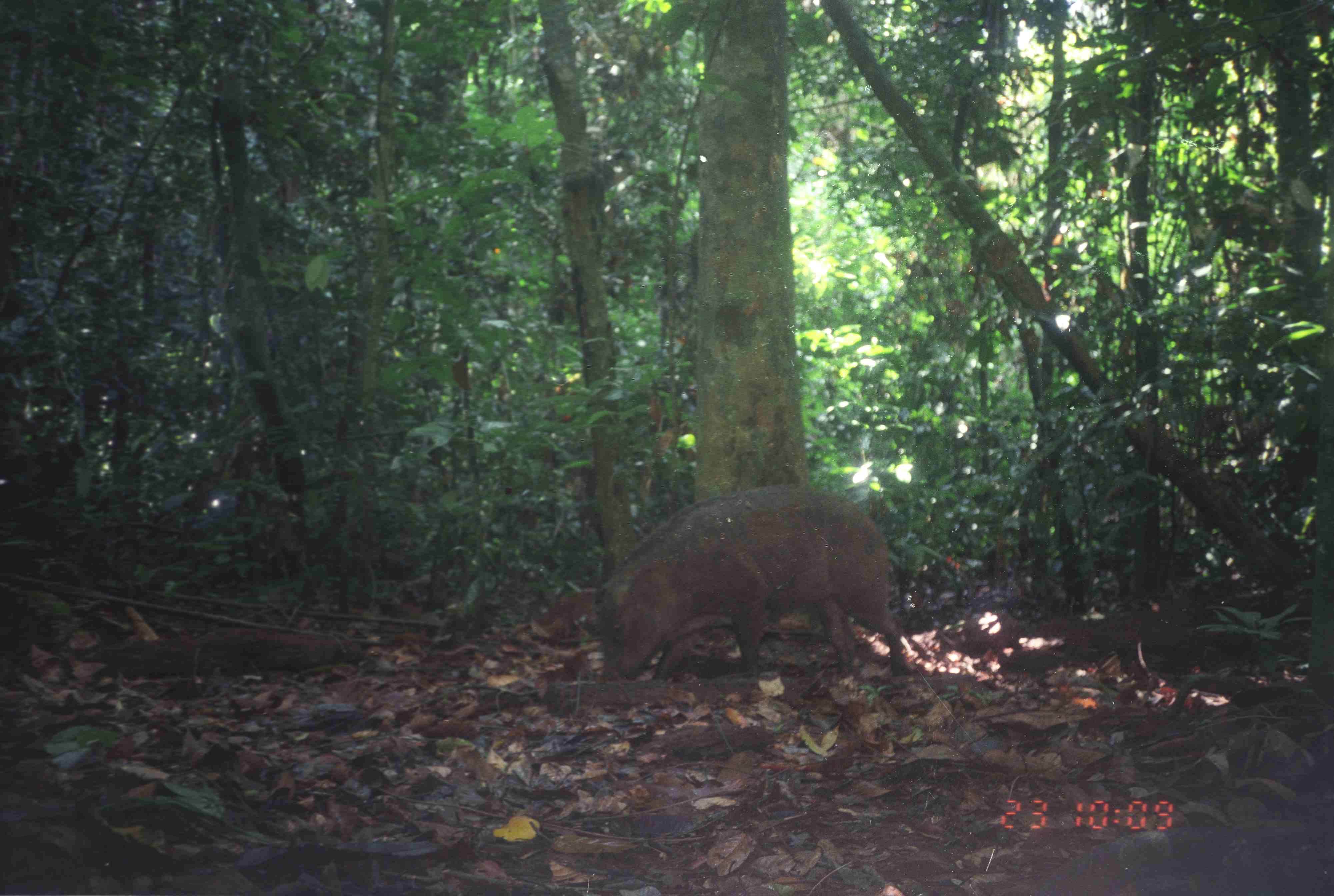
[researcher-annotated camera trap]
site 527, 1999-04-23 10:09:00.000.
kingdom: Animalia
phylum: Chordata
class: Mammalia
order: Artiodactyla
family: Suidae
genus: Sus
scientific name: Sus scrofa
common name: wild boar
Sus scrofa (wild boar), count 1.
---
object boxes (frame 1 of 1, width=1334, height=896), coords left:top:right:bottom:
sus scrofa: 597:484:910:686